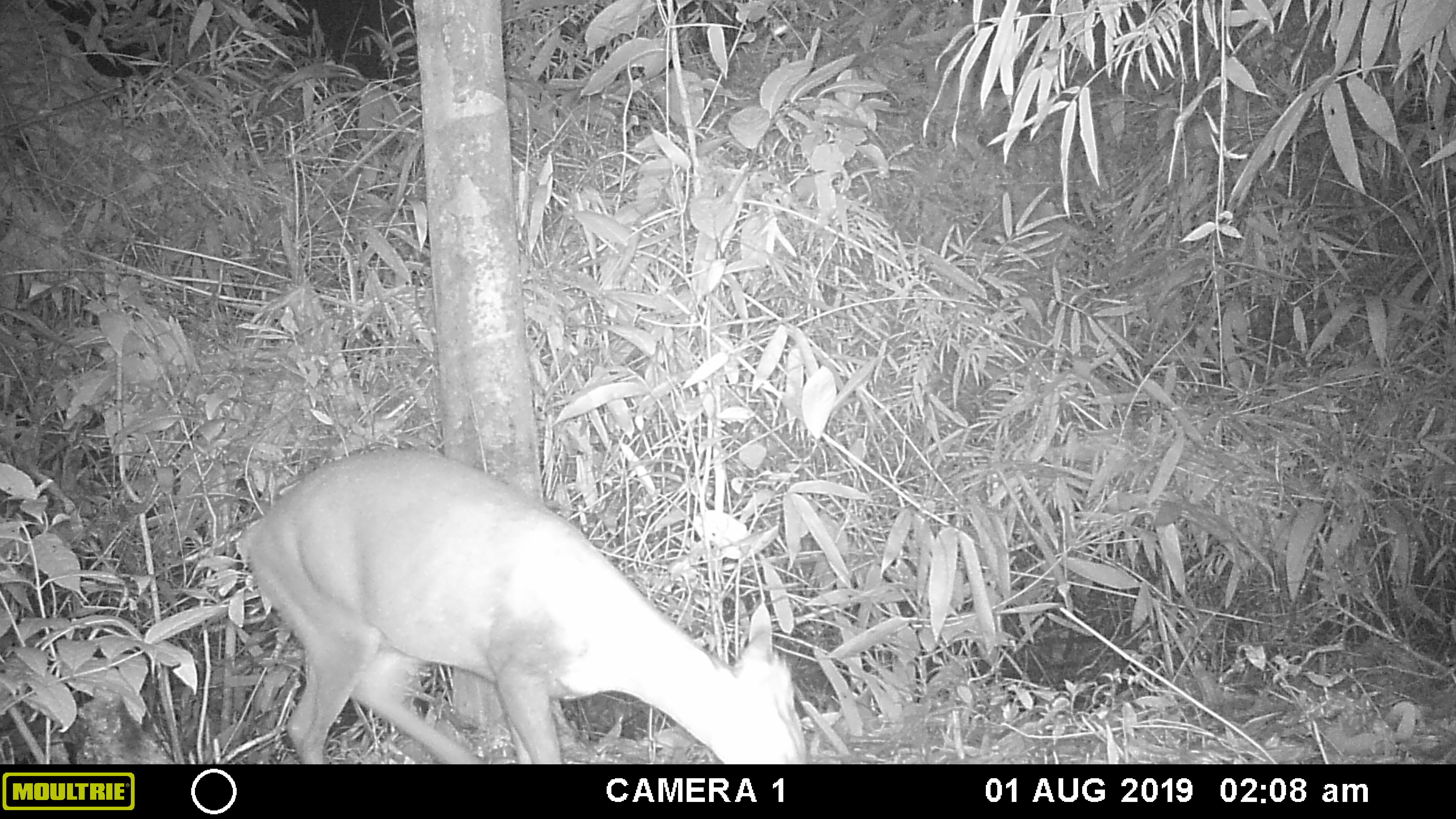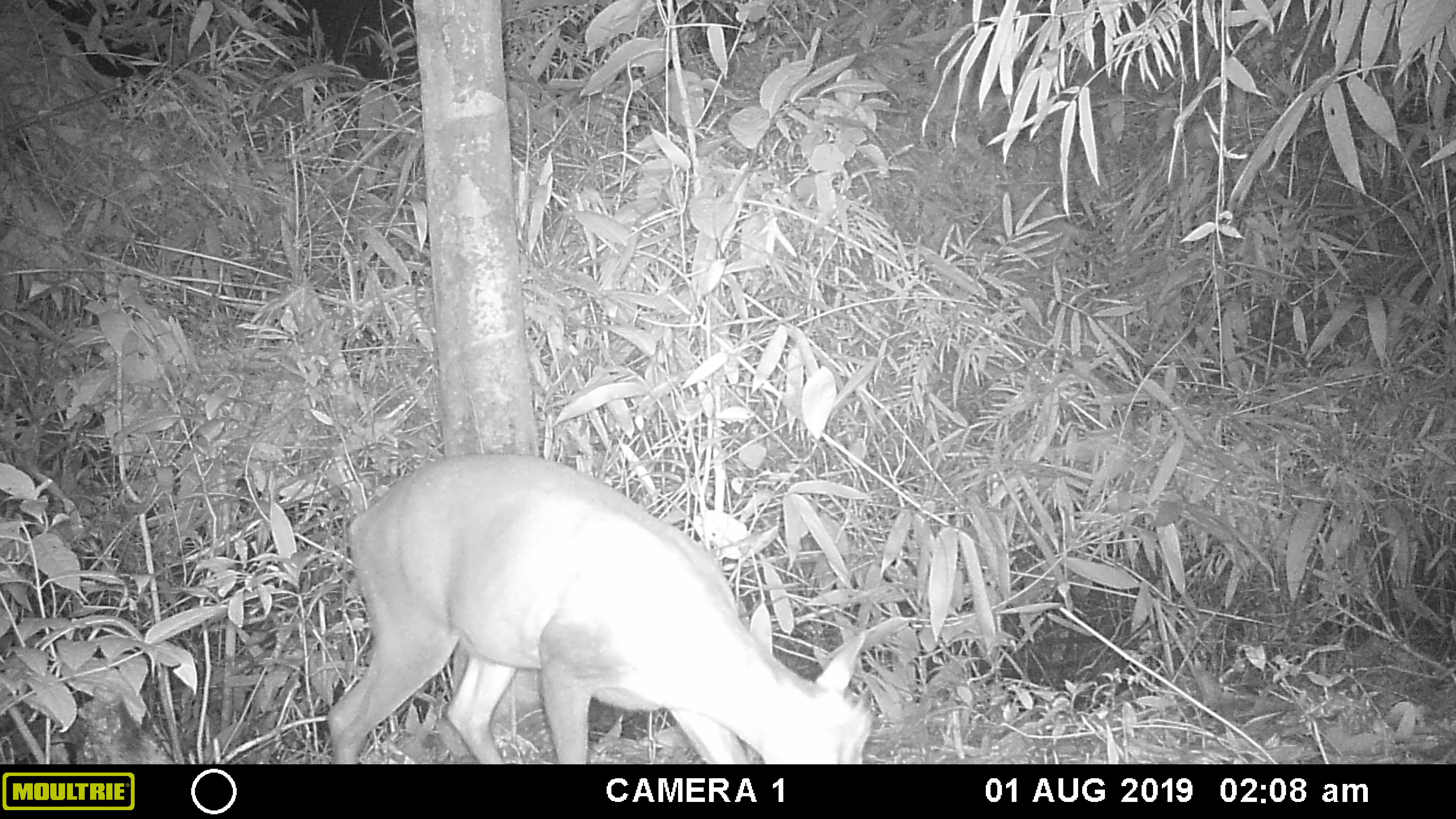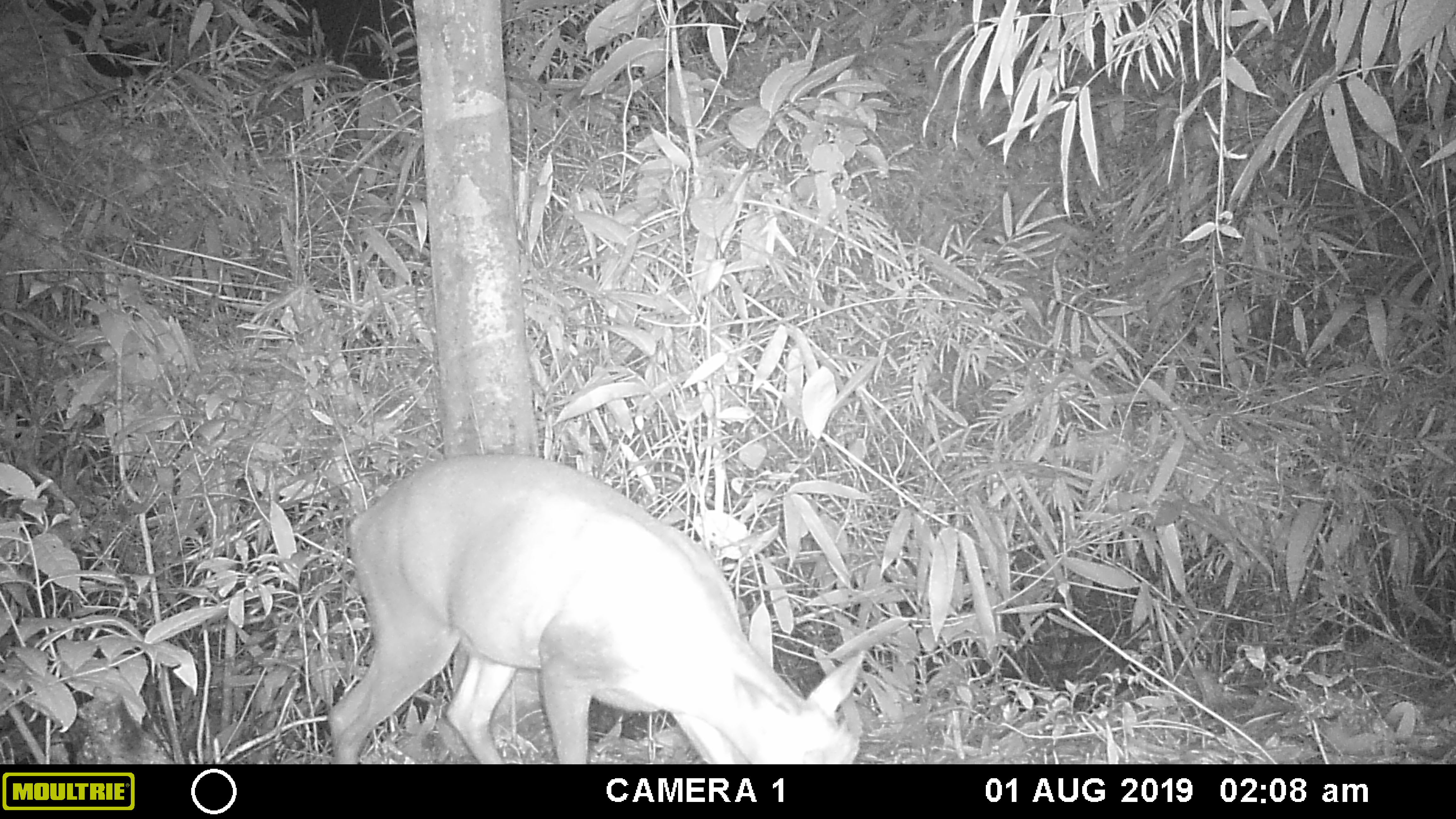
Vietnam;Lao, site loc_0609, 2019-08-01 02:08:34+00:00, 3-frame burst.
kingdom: Animalia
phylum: Chordata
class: Mammalia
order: Artiodactyla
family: Cervidae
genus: Muntiacus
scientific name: Muntiacus rooseveltorum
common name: roosevelt's muntjac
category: roosevelts muntjac group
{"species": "roosevelts muntjac group (roosevelt's muntjac) (Muntiacus rooseveltorum)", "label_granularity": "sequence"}